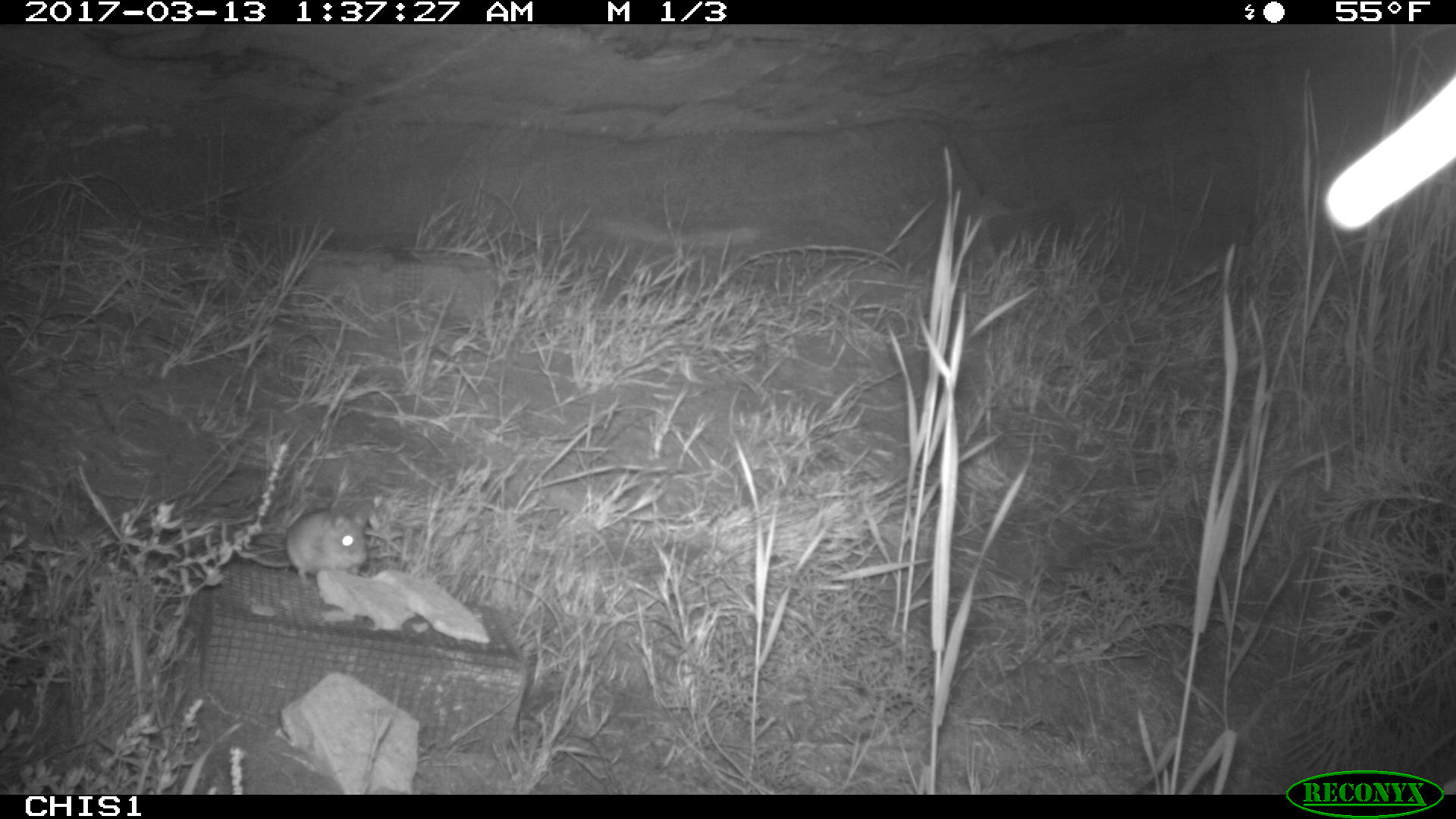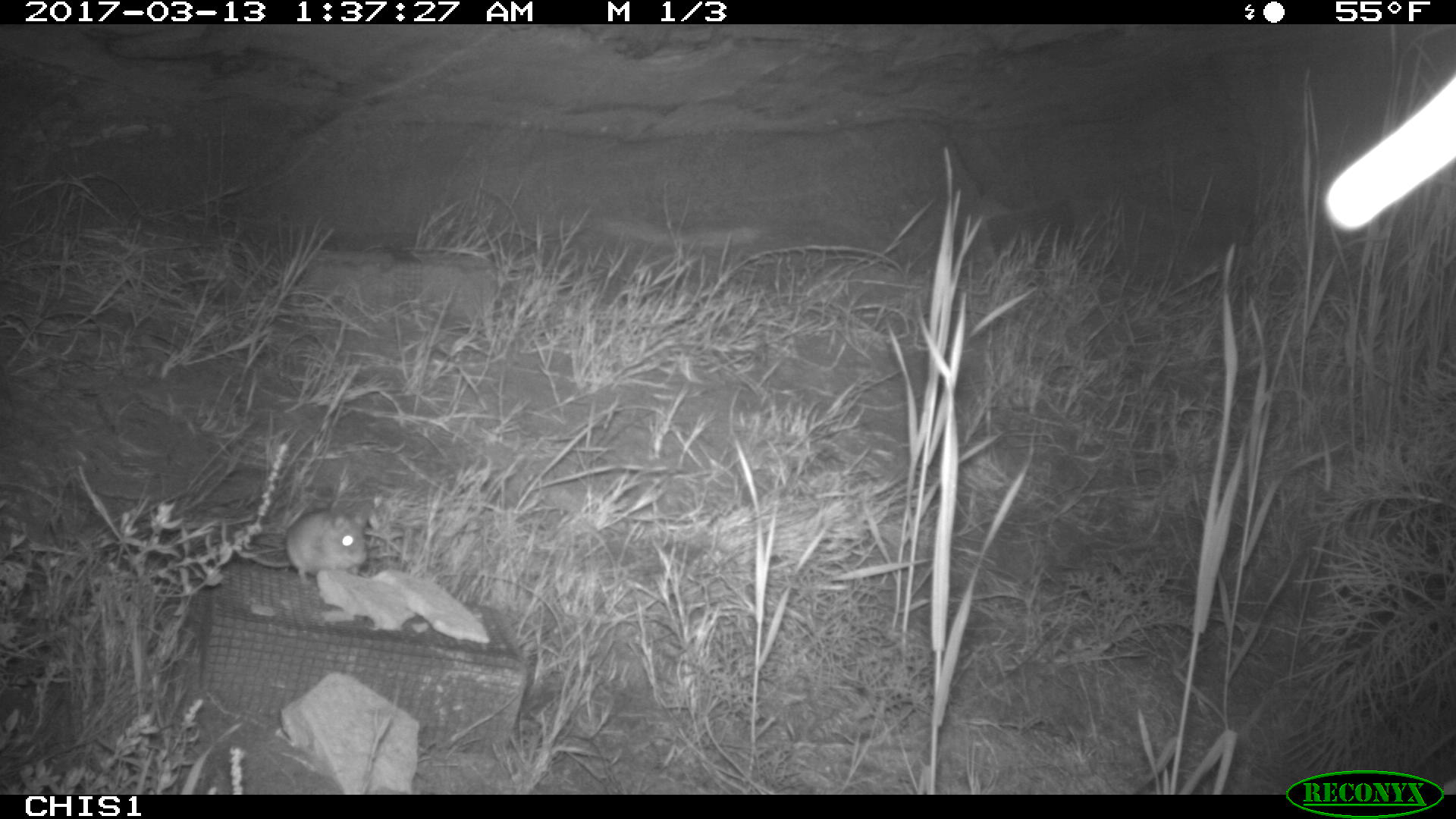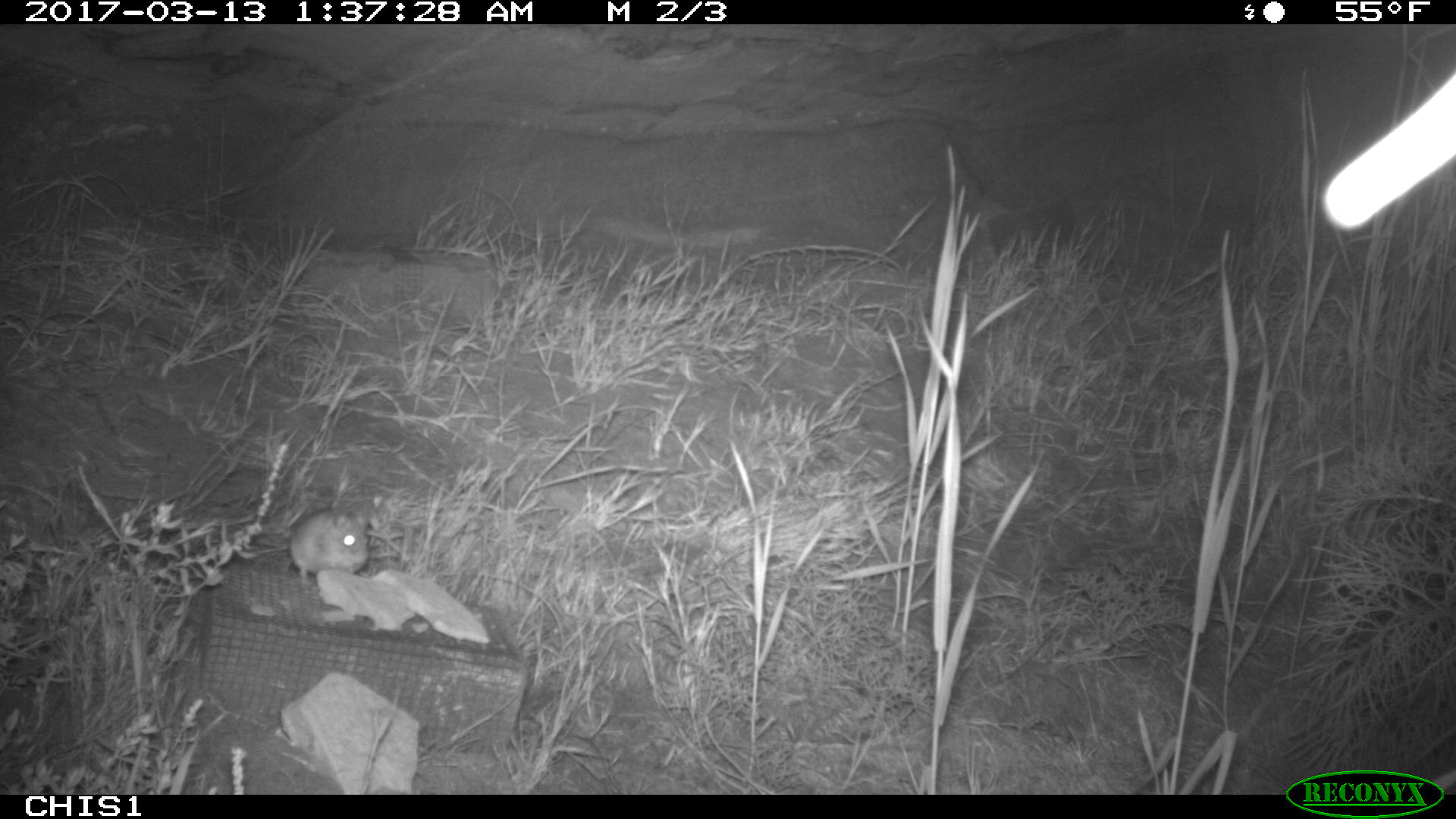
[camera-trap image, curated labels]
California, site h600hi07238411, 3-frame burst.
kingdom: Animalia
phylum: Chordata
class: Mammalia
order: Rodentia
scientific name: Rodentia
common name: rodent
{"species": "rodent (Rodentia)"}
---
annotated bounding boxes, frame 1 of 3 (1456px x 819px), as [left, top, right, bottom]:
rodent: [251, 507, 371, 586]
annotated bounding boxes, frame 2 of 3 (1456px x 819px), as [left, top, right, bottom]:
rodent: [234, 509, 369, 586]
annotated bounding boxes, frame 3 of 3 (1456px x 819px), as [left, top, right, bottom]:
rodent: [290, 505, 368, 585]